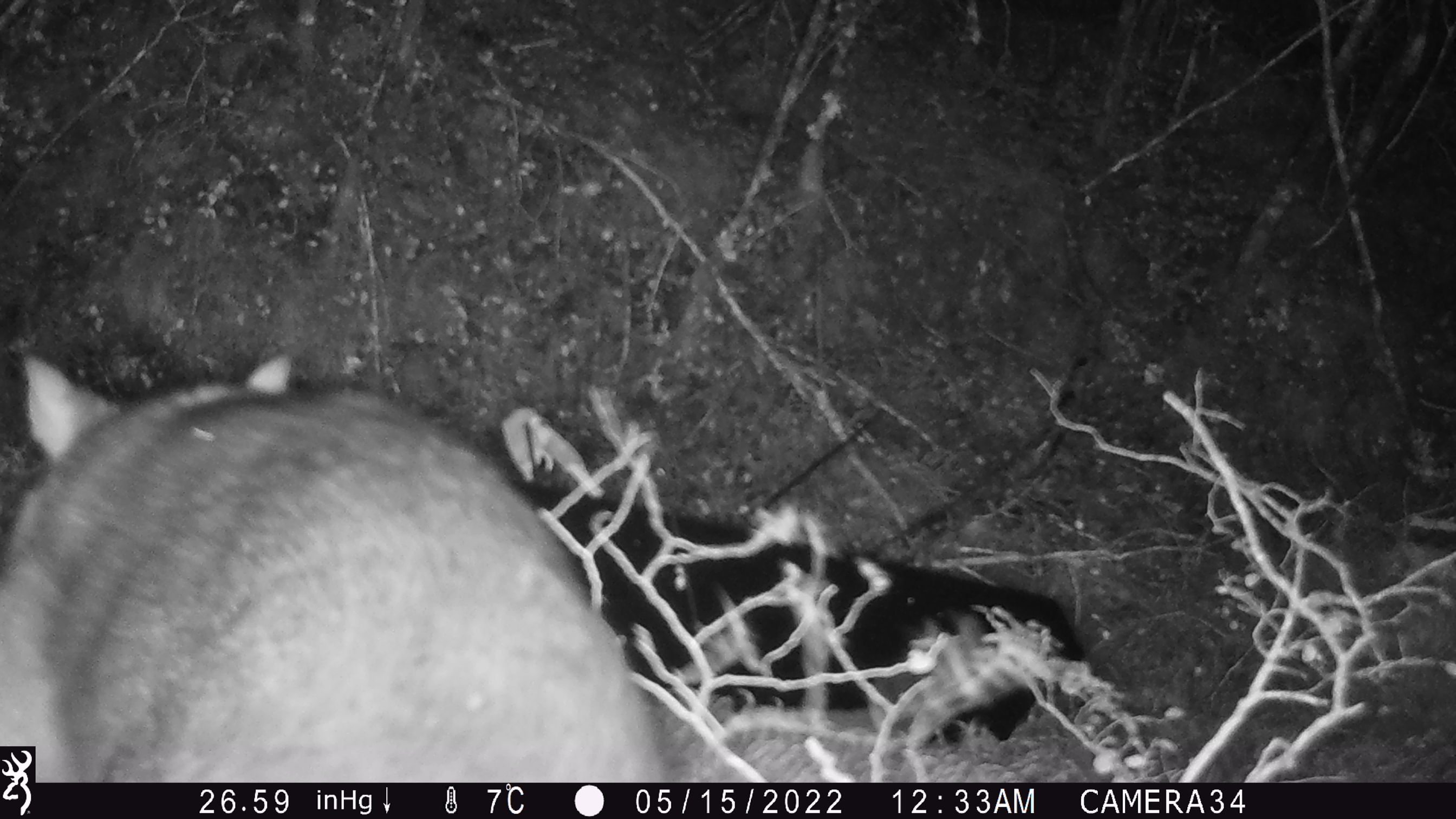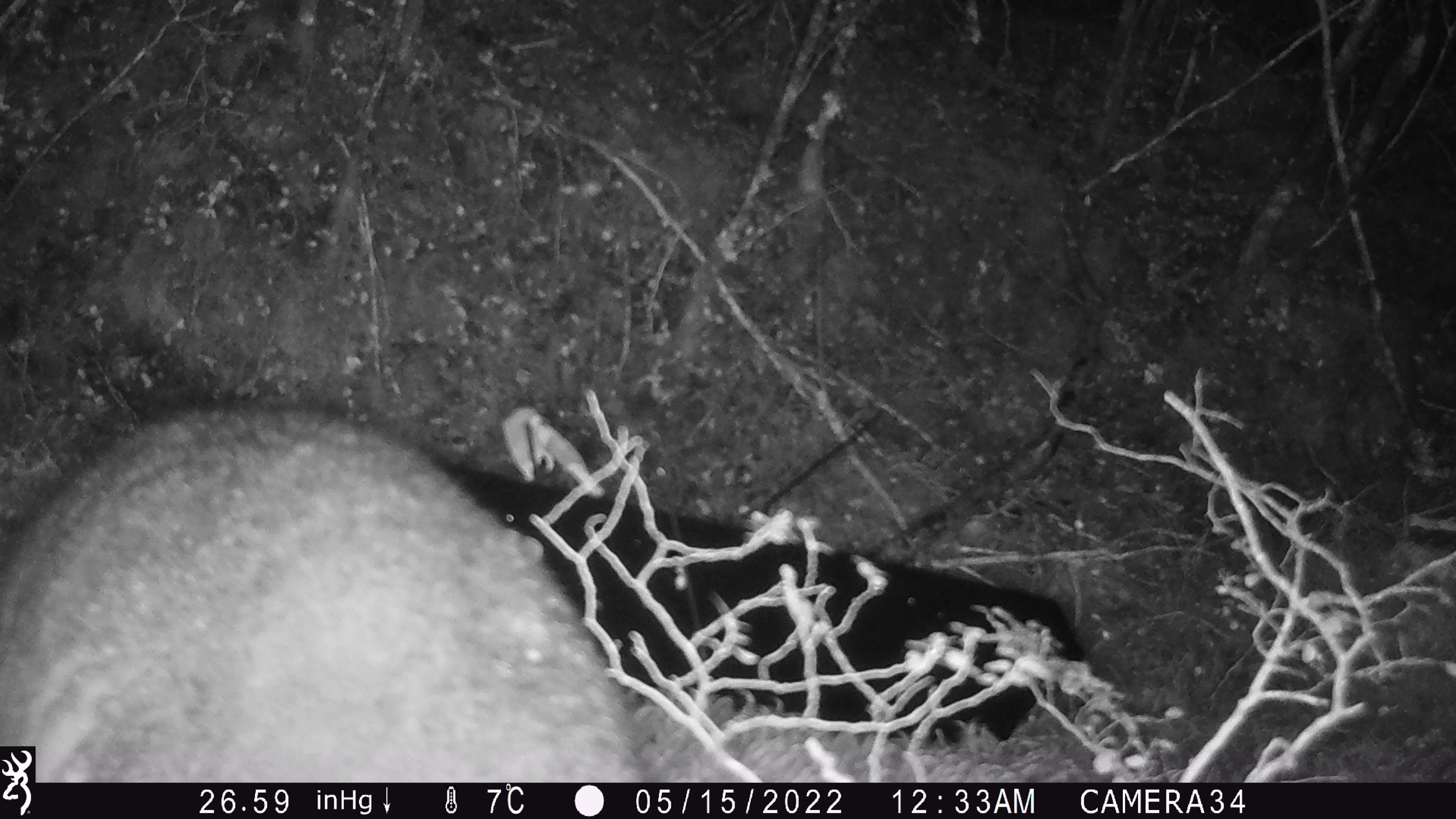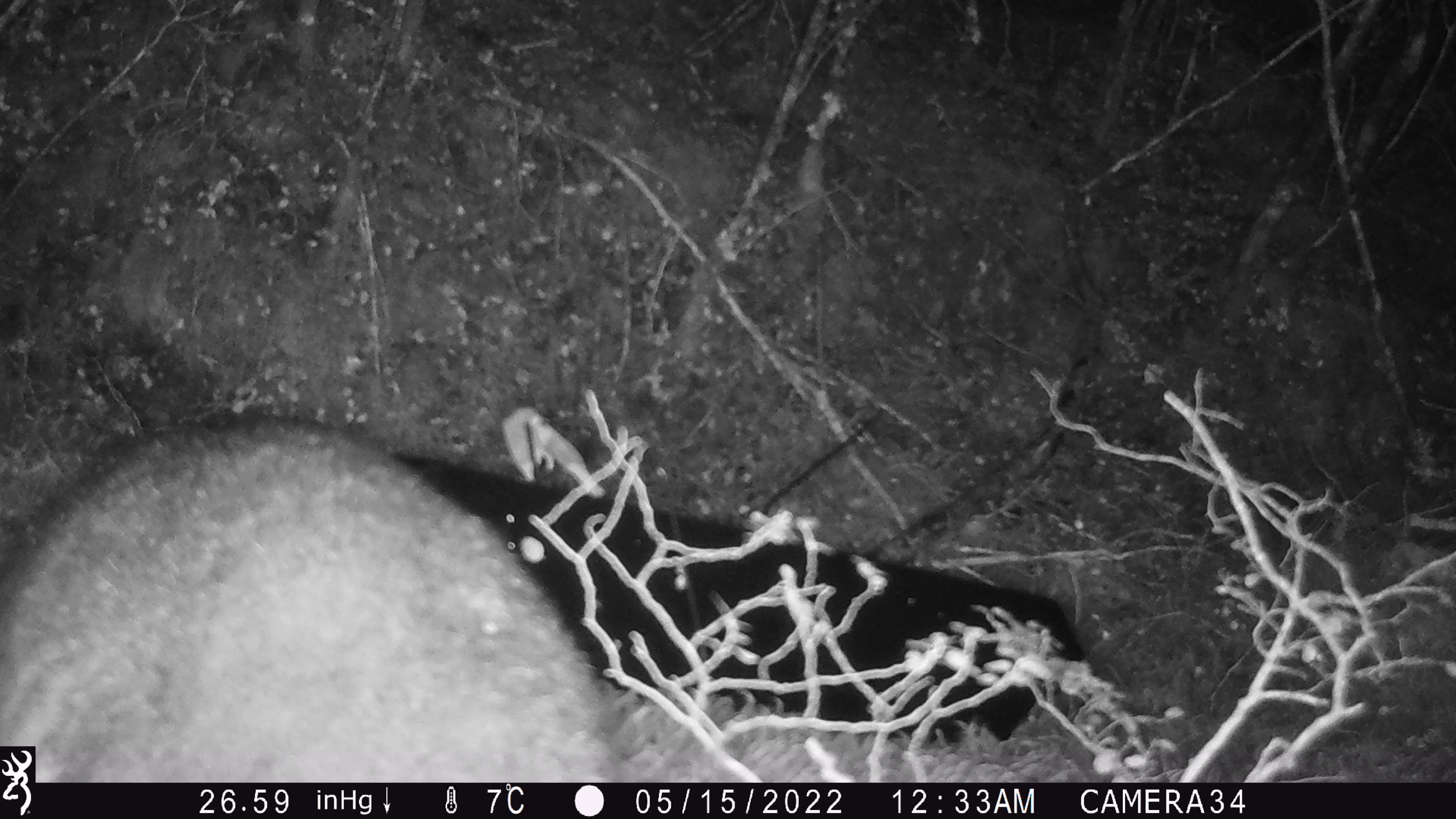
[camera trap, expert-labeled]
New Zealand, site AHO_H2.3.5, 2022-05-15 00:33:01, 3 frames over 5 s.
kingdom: Animalia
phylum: Chordata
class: Mammalia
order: Diprotodontia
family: Phalangeridae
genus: Trichosurus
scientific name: Trichosurus vulpecula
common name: common brushtail possum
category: possum